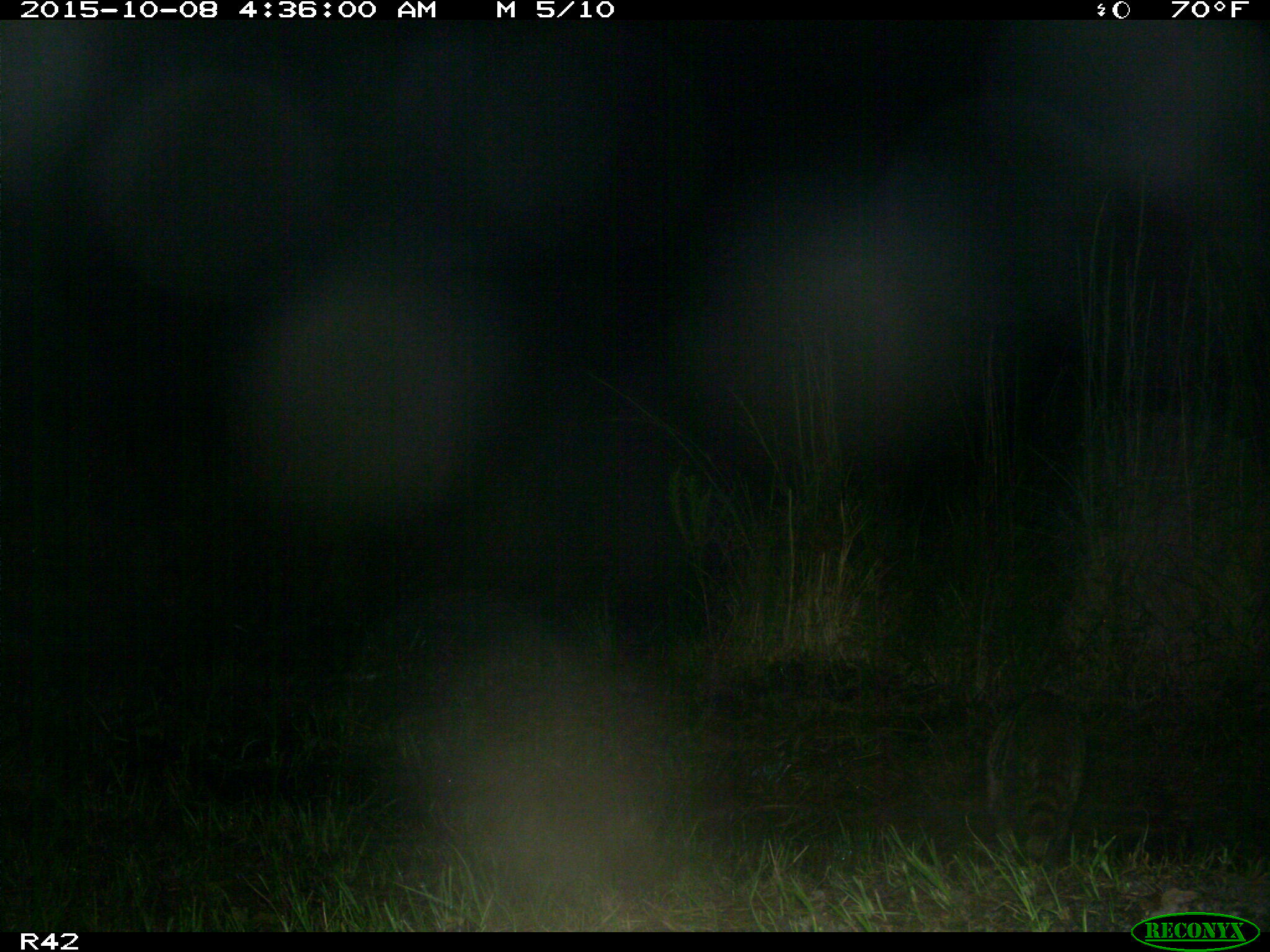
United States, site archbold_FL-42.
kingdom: Animalia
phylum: Chordata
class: Mammalia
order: Carnivora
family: Procyonidae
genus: Procyon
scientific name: Procyon lotor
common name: common raccoon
Procyon lotor (common raccoon).